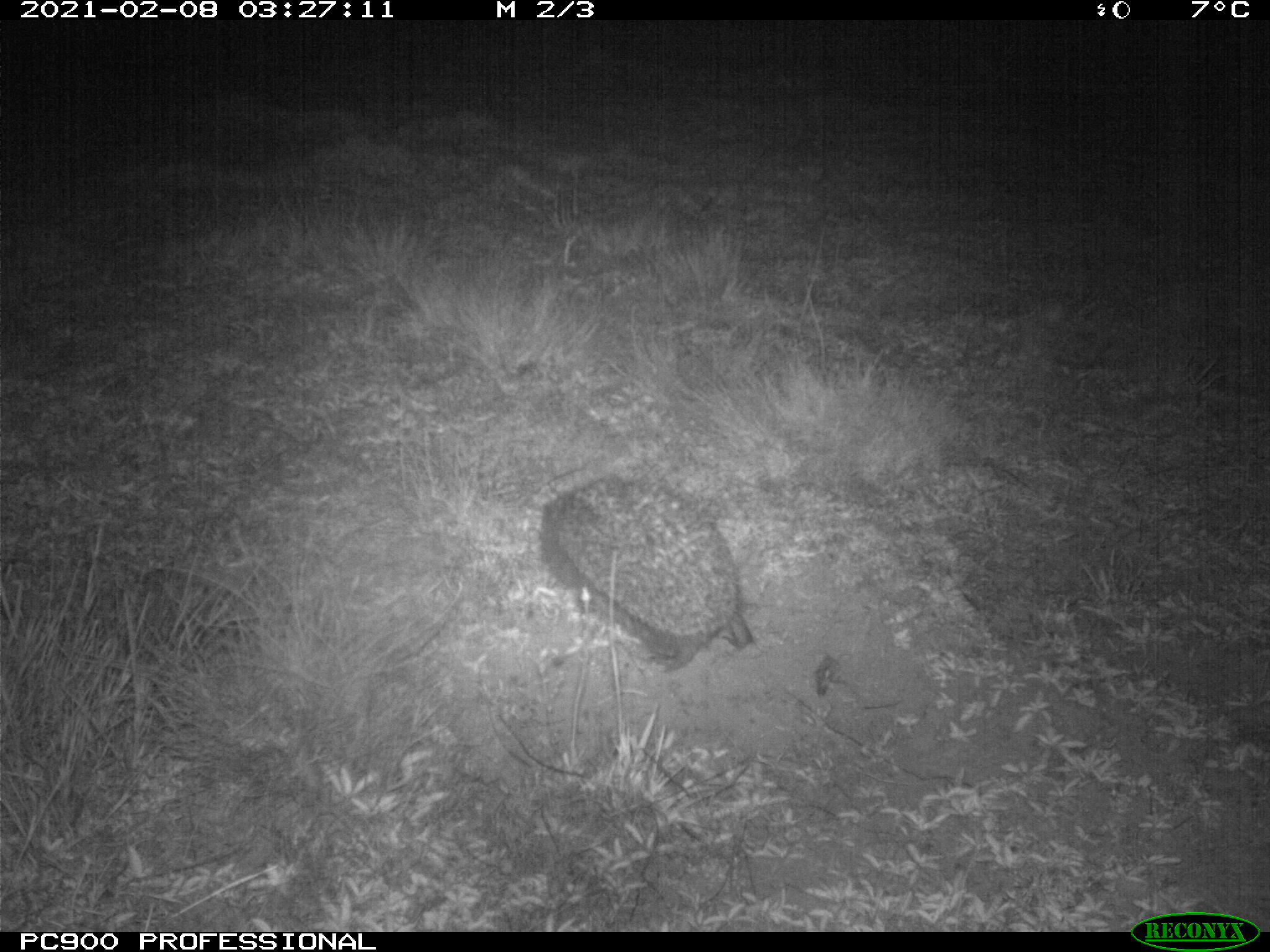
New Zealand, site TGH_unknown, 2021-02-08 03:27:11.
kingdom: Animalia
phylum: Chordata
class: Mammalia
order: Eulipotyphla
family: Erinaceidae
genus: Erinaceus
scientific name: Erinaceus europaeus europaeus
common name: european hedgehog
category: hedgehog